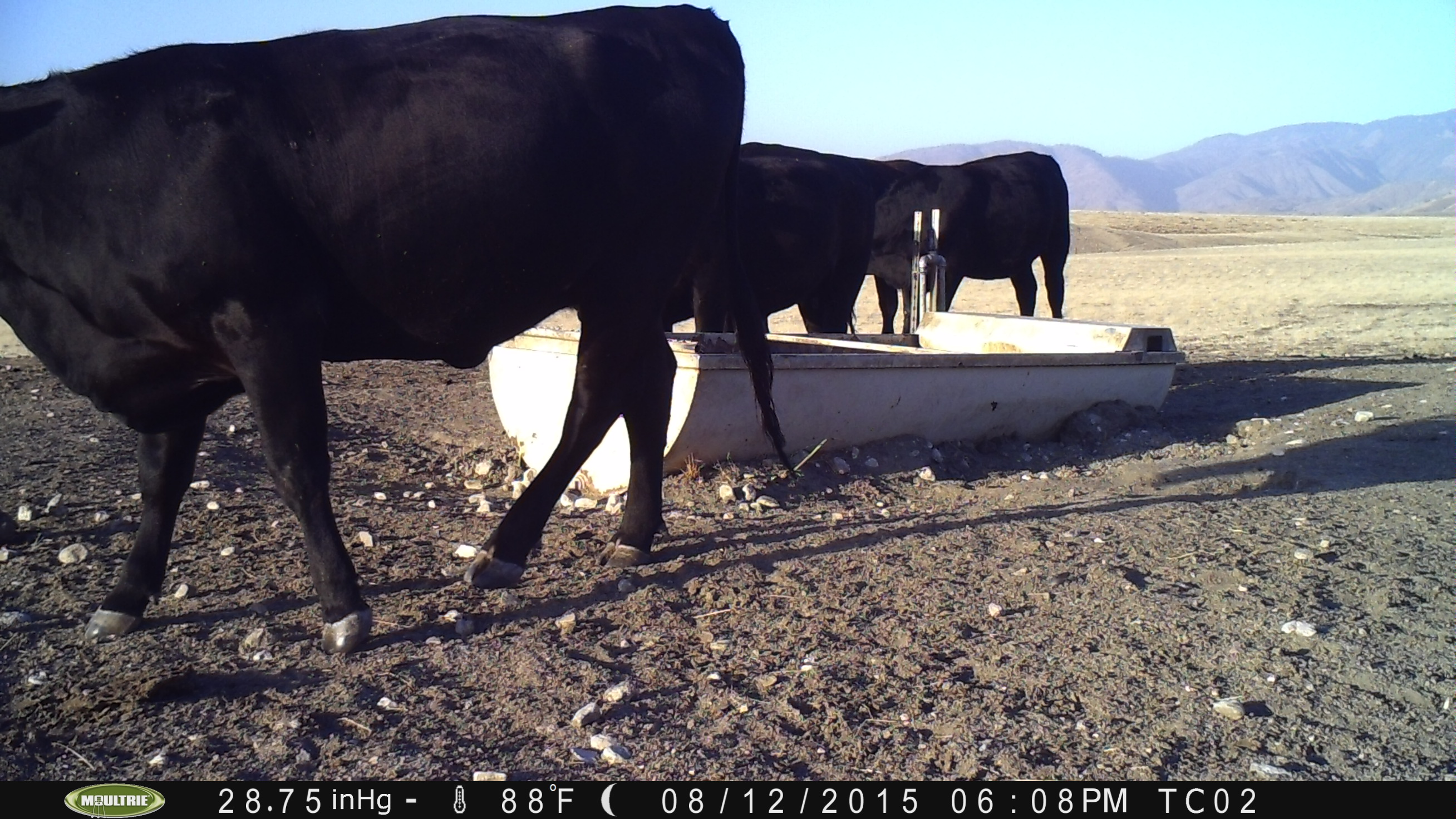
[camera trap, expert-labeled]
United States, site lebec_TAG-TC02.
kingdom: Animalia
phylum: Chordata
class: Mammalia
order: Artiodactyla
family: Bovidae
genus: Bos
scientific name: Bos taurus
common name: domestic cow